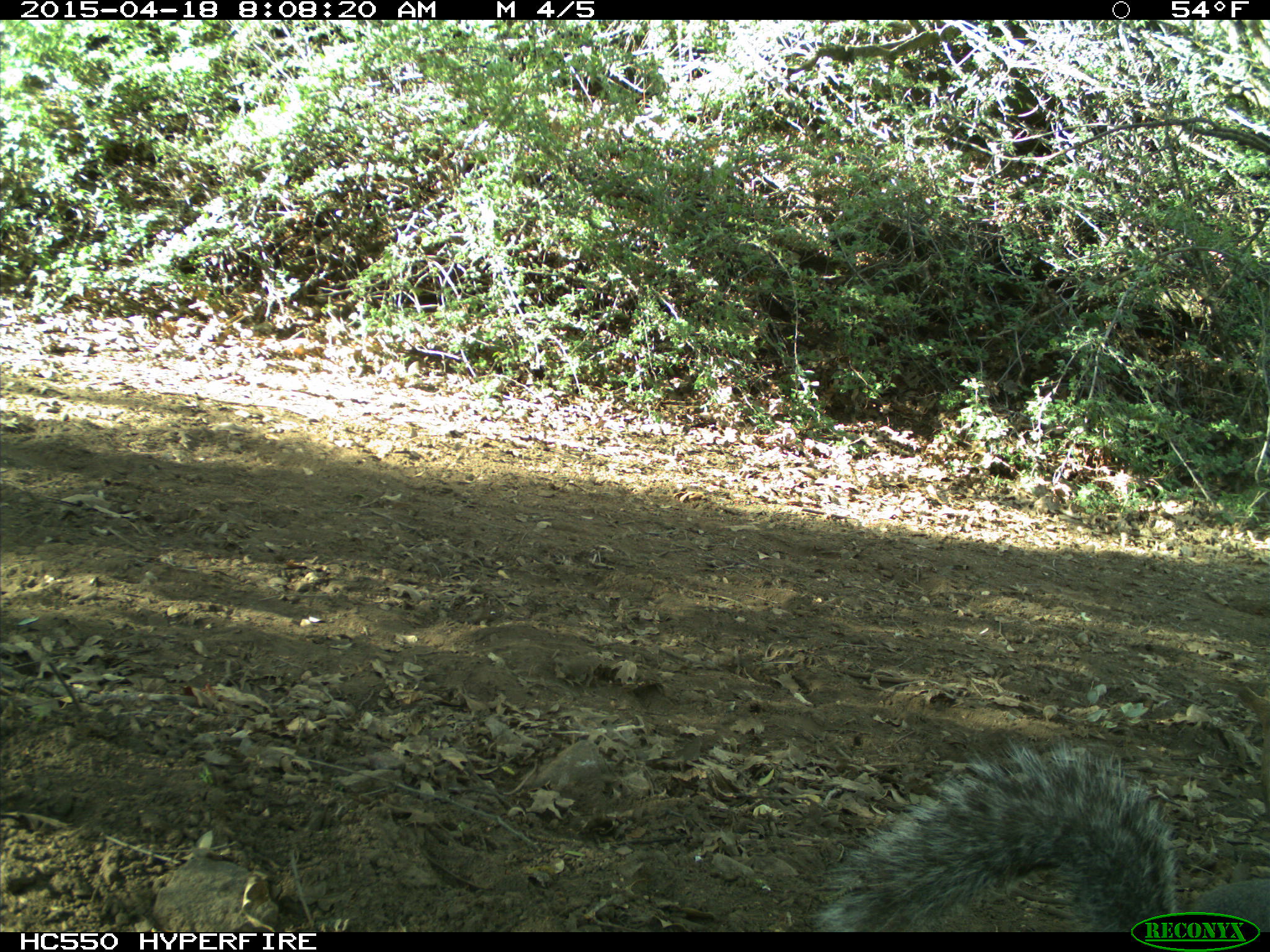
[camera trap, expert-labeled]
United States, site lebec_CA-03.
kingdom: Animalia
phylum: Chordata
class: Mammalia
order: Rodentia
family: Sciuridae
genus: Sciurus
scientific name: Sciurus carolinensis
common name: eastern gray squirrel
Sciurus carolinensis (eastern gray squirrel).